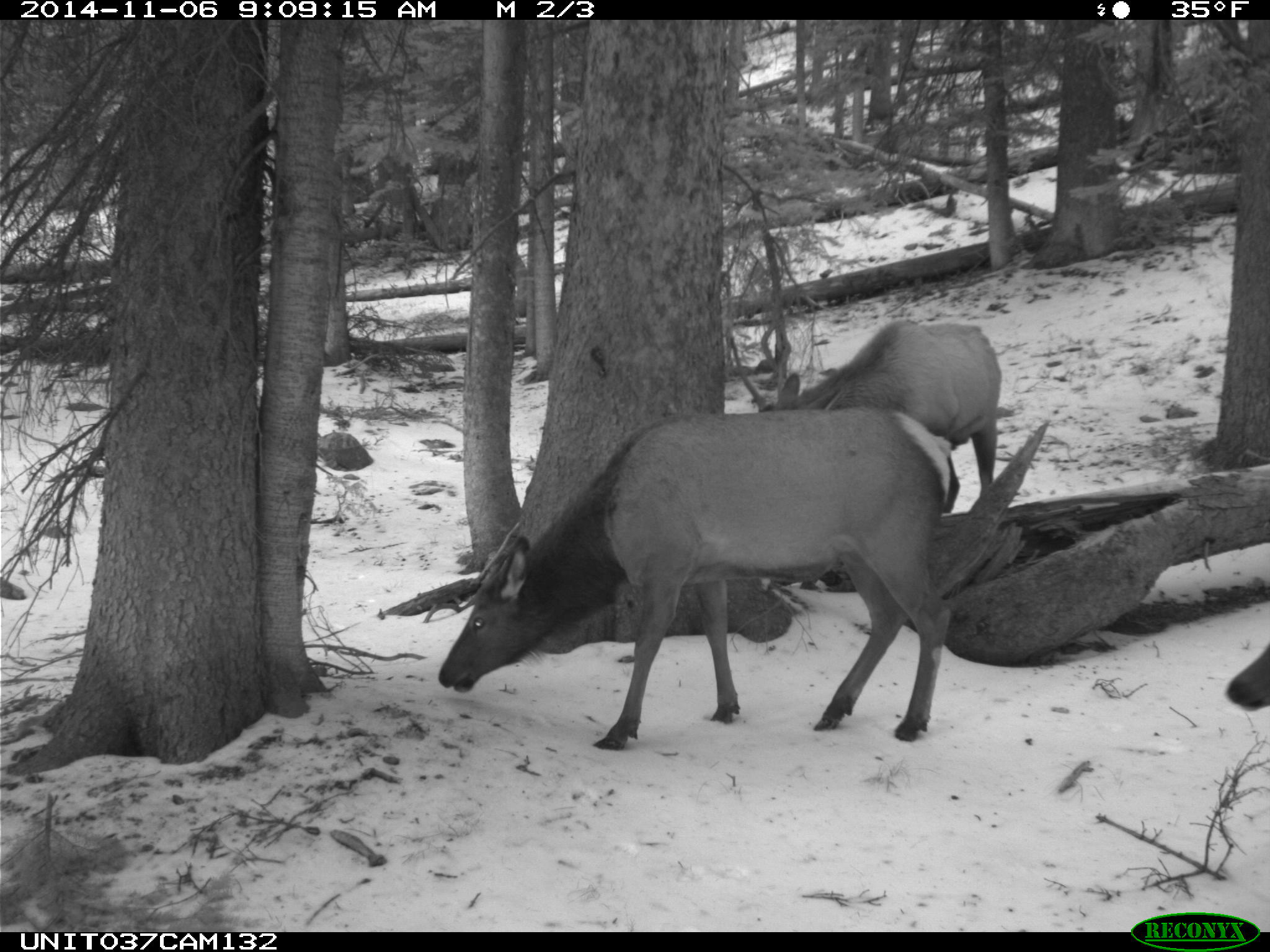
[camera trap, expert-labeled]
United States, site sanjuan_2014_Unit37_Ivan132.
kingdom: Animalia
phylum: Chordata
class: Mammalia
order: Artiodactyla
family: Cervidae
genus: Cervus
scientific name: Cervus elaphus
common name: red deer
Cervus elaphus (red deer).